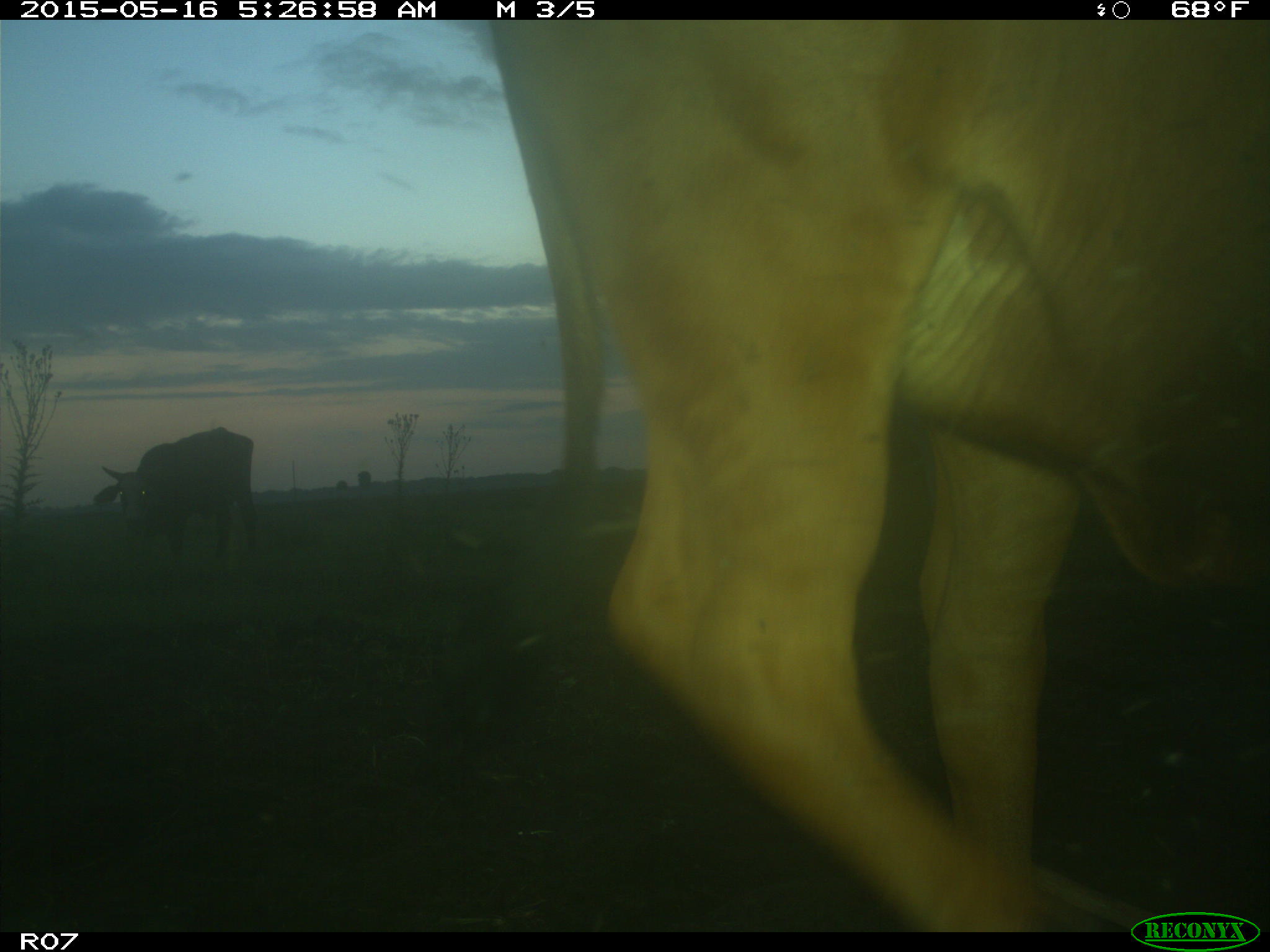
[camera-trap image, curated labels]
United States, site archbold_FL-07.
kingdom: Animalia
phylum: Chordata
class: Mammalia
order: Artiodactyla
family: Bovidae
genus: Bos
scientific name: Bos taurus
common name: domestic cow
Bos taurus (domestic cow).